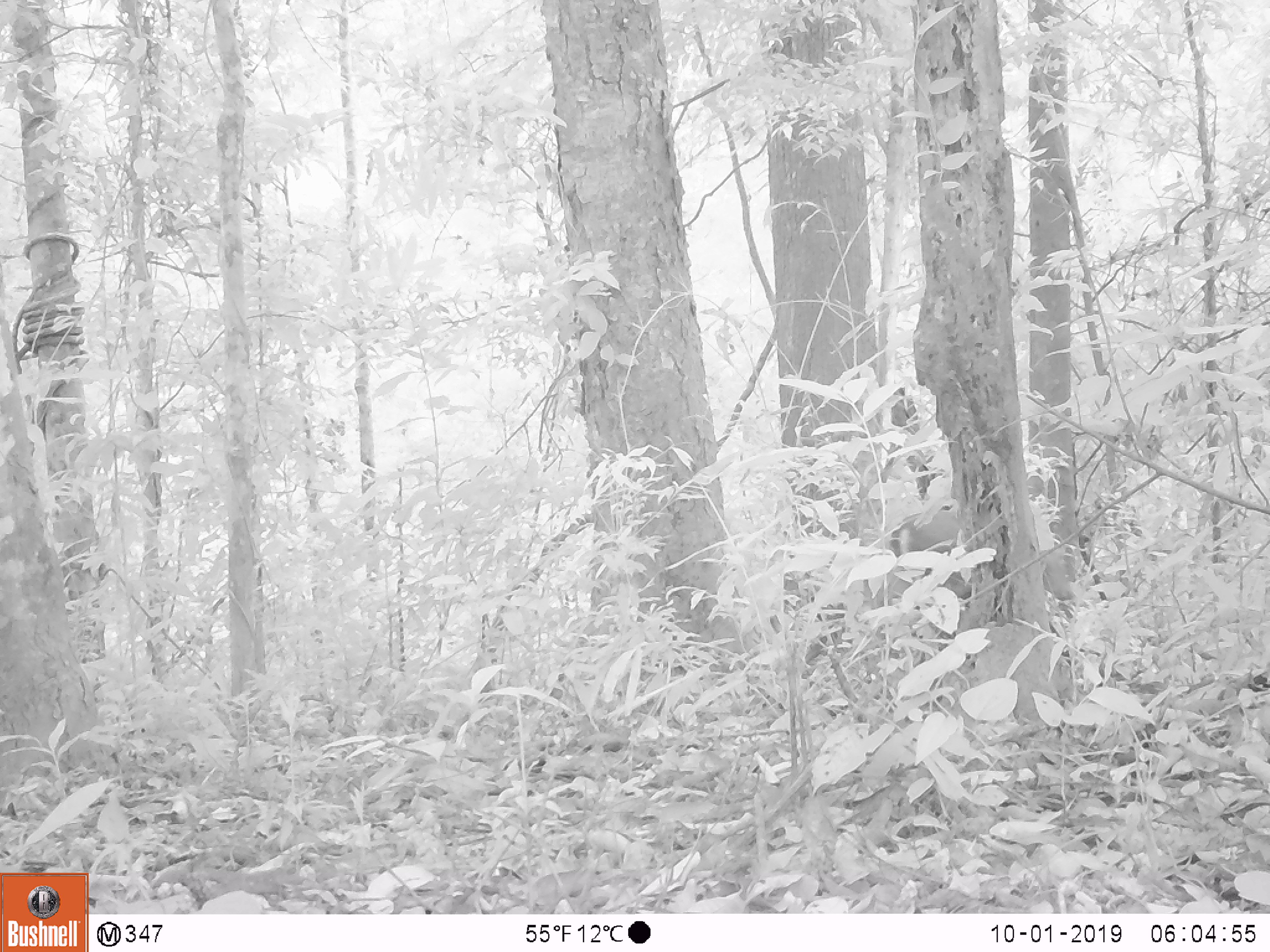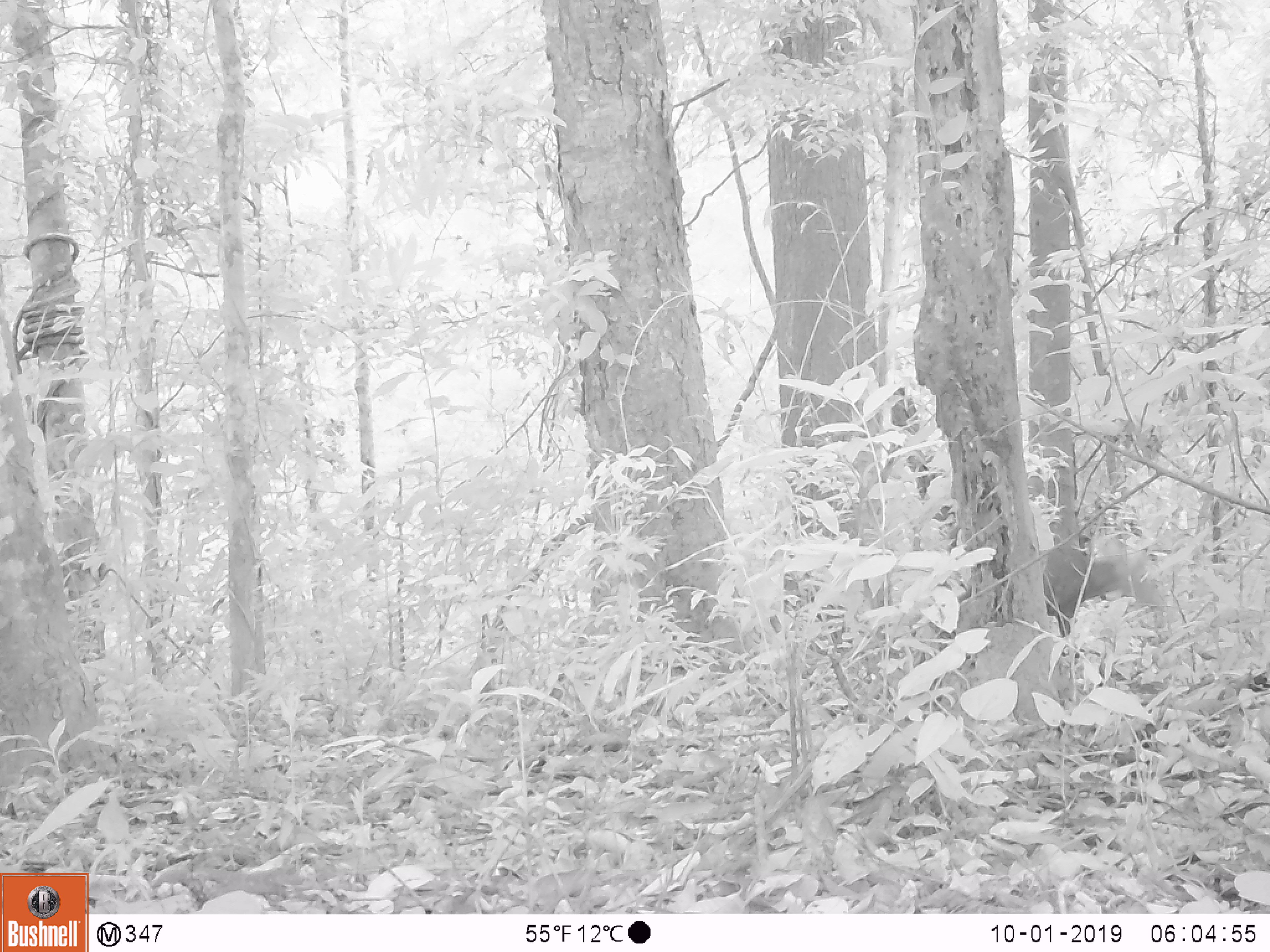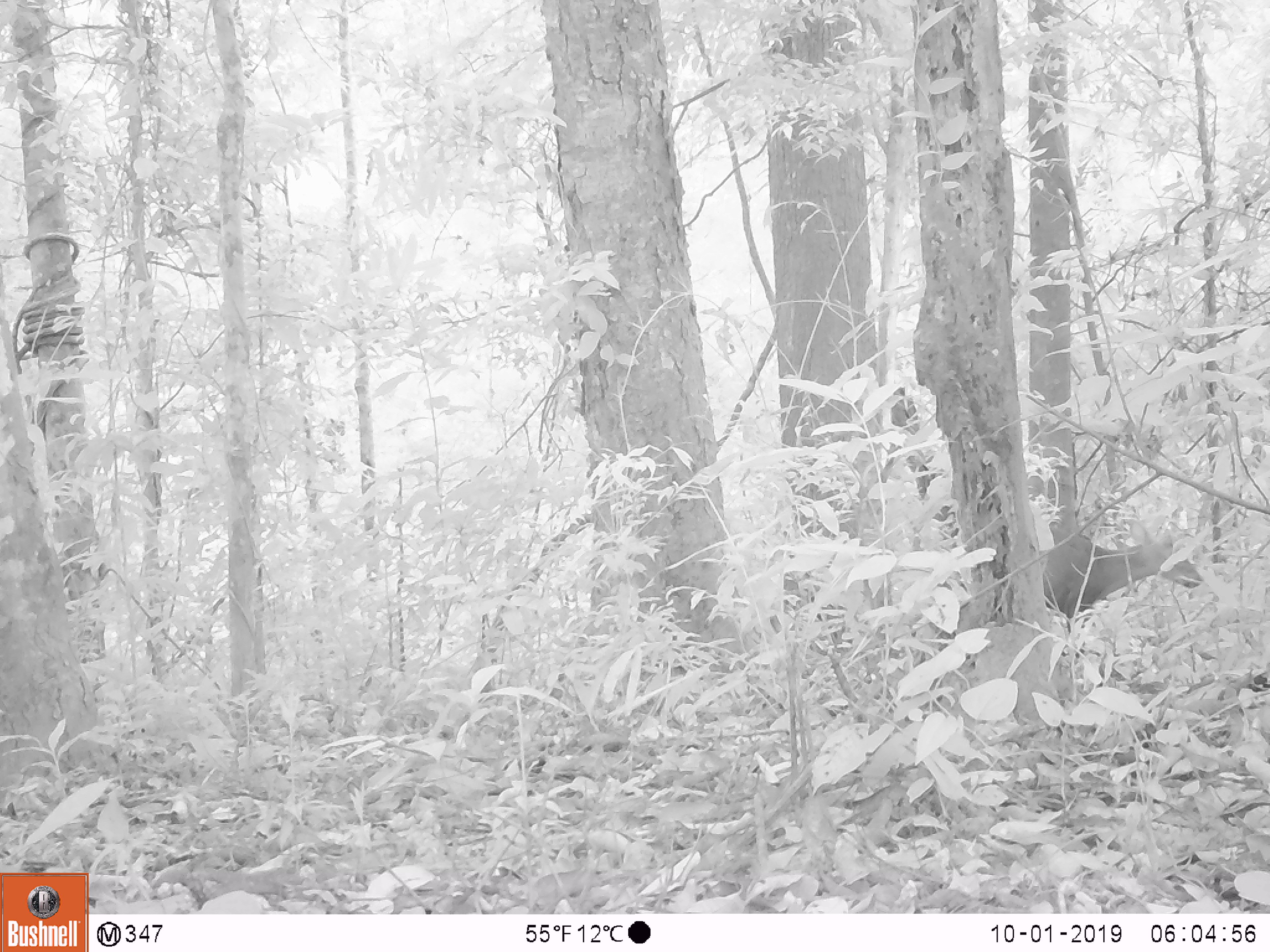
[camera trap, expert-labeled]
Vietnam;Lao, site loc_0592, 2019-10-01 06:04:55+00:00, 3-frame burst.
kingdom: Animalia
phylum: Chordata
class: Mammalia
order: Artiodactyla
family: Cervidae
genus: Muntiacus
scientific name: Muntiacus rooseveltorum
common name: roosevelt's muntjac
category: roosevelts muntjac group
Roosevelts muntjac group (roosevelt's muntjac) (Muntiacus rooseveltorum). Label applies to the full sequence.